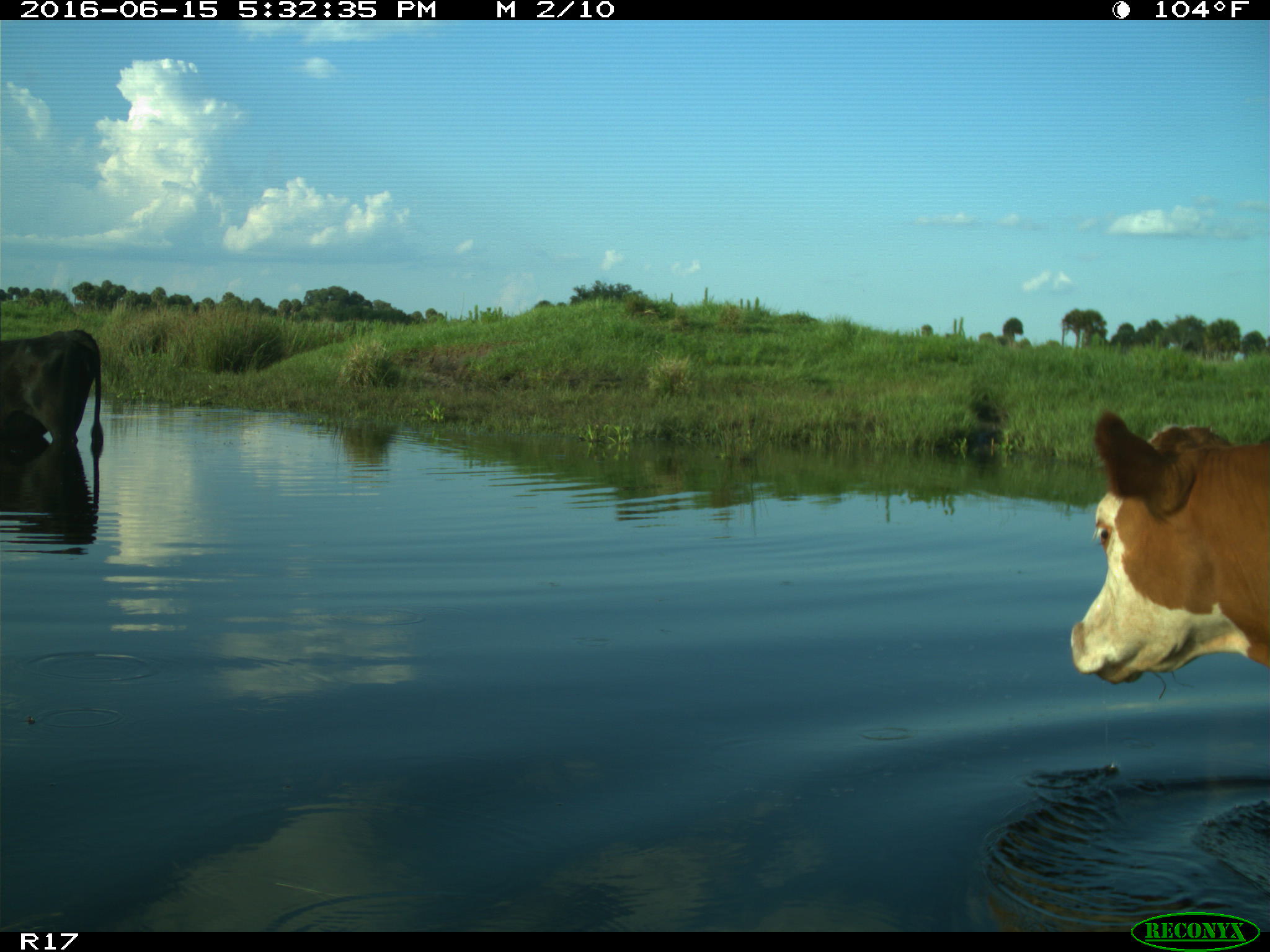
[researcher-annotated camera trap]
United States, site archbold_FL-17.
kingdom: Animalia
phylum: Chordata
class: Mammalia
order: Artiodactyla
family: Bovidae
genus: Bos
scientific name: Bos taurus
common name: domestic cow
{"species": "Bos taurus (domestic cow)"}